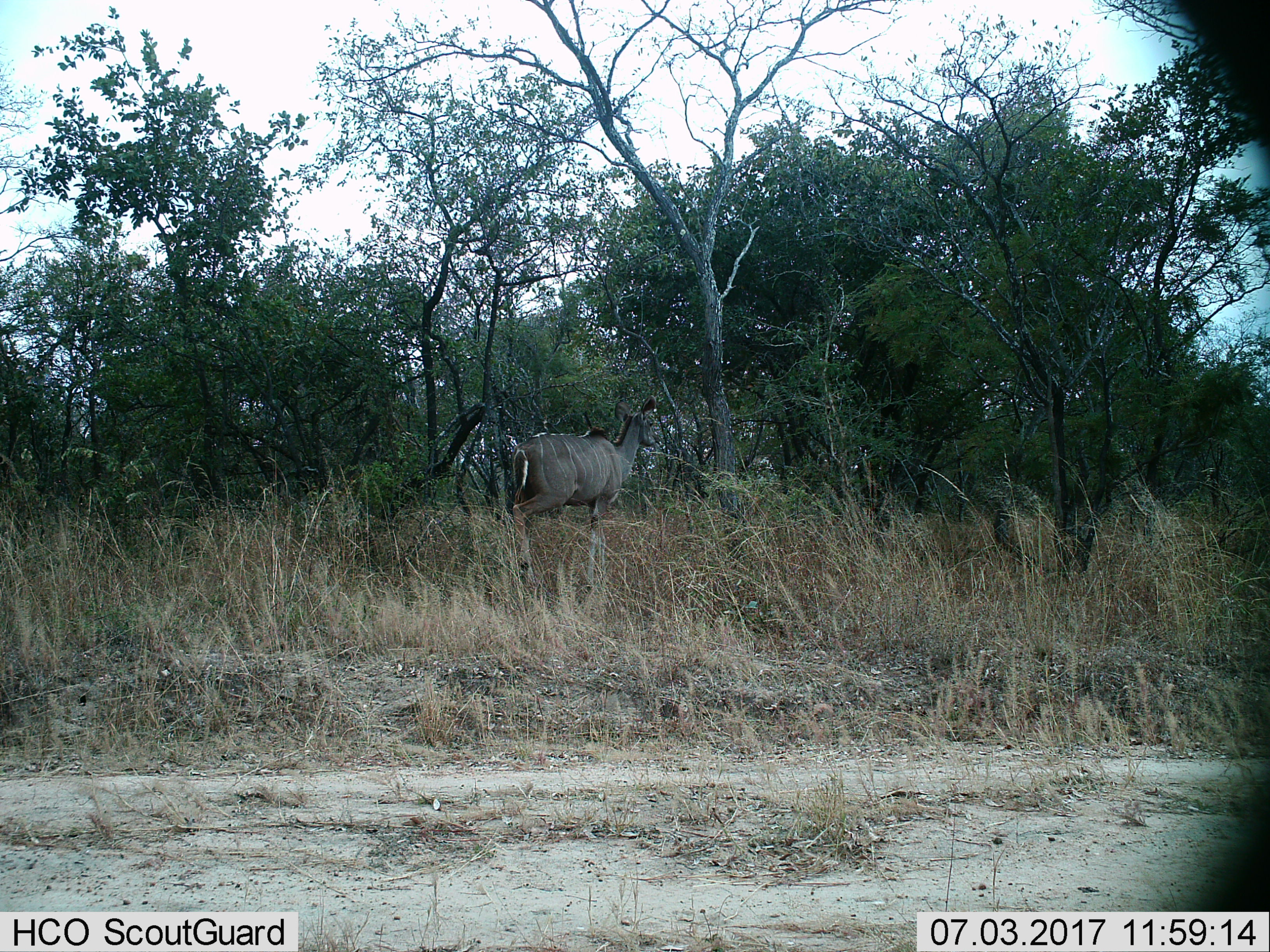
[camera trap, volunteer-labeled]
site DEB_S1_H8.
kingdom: Animalia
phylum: Chordata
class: Mammalia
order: Artiodactyla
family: Bovidae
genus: Tragelaphus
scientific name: Tragelaphus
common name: kudu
Kudu (Tragelaphus), count 1. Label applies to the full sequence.